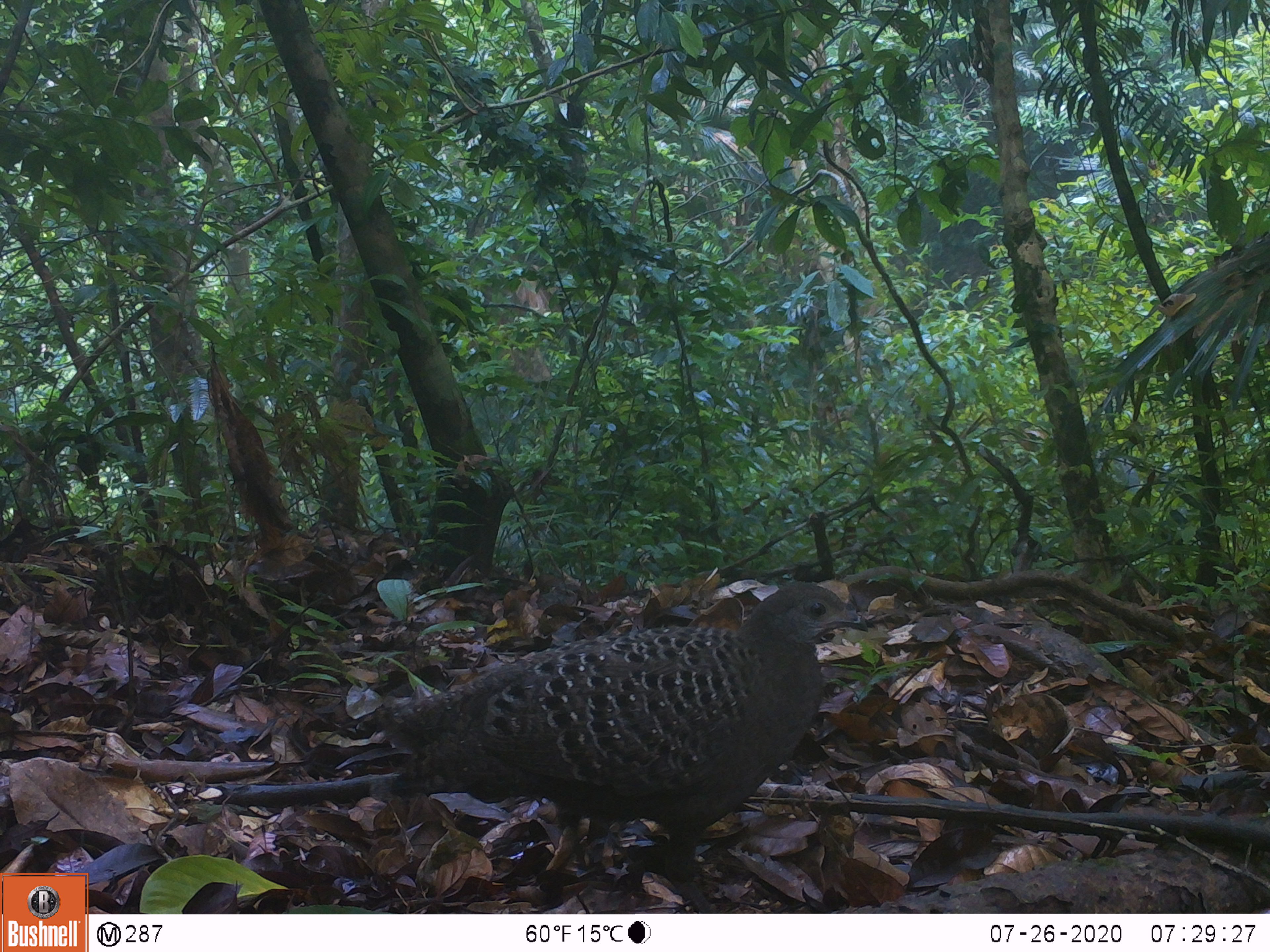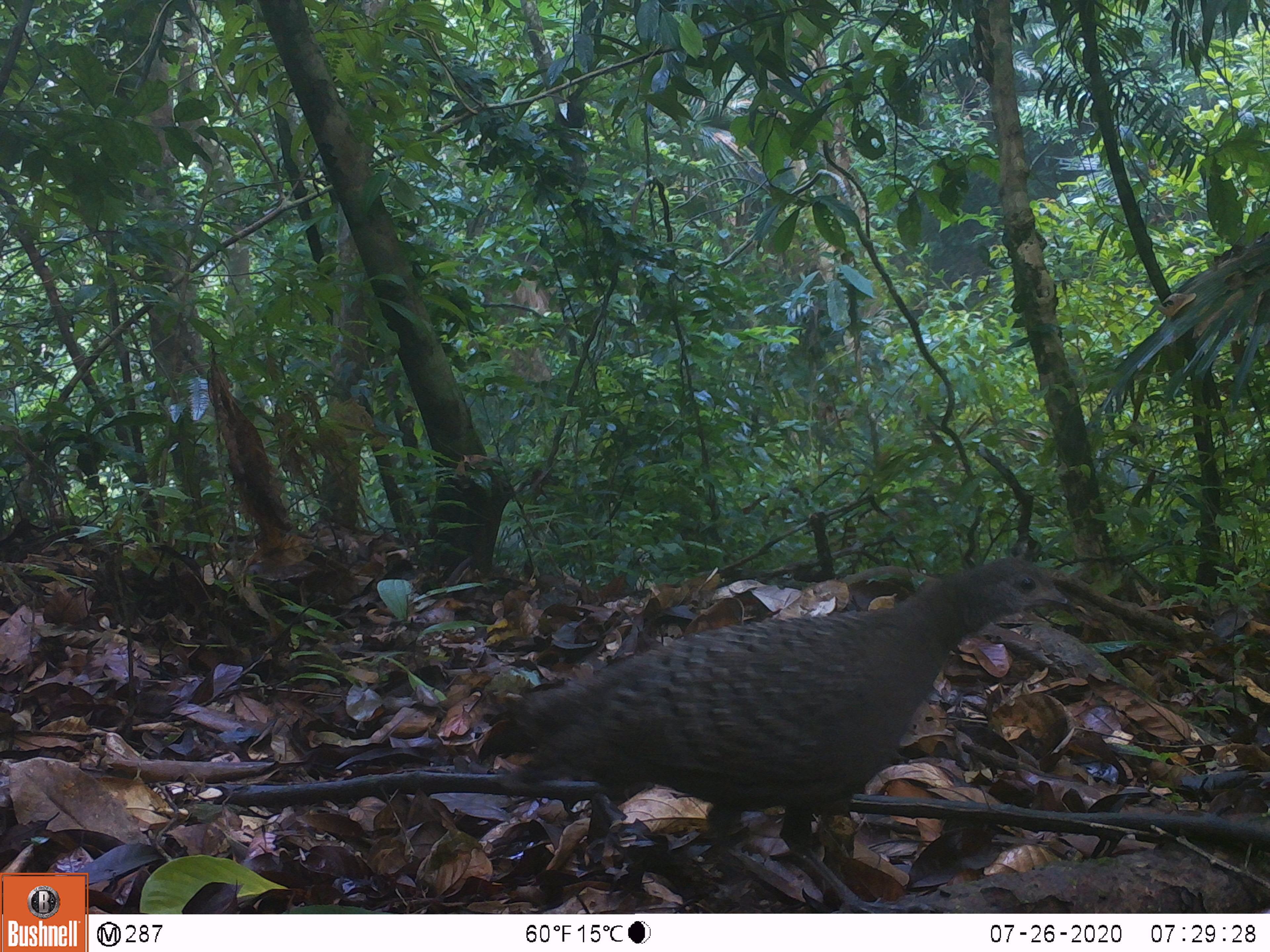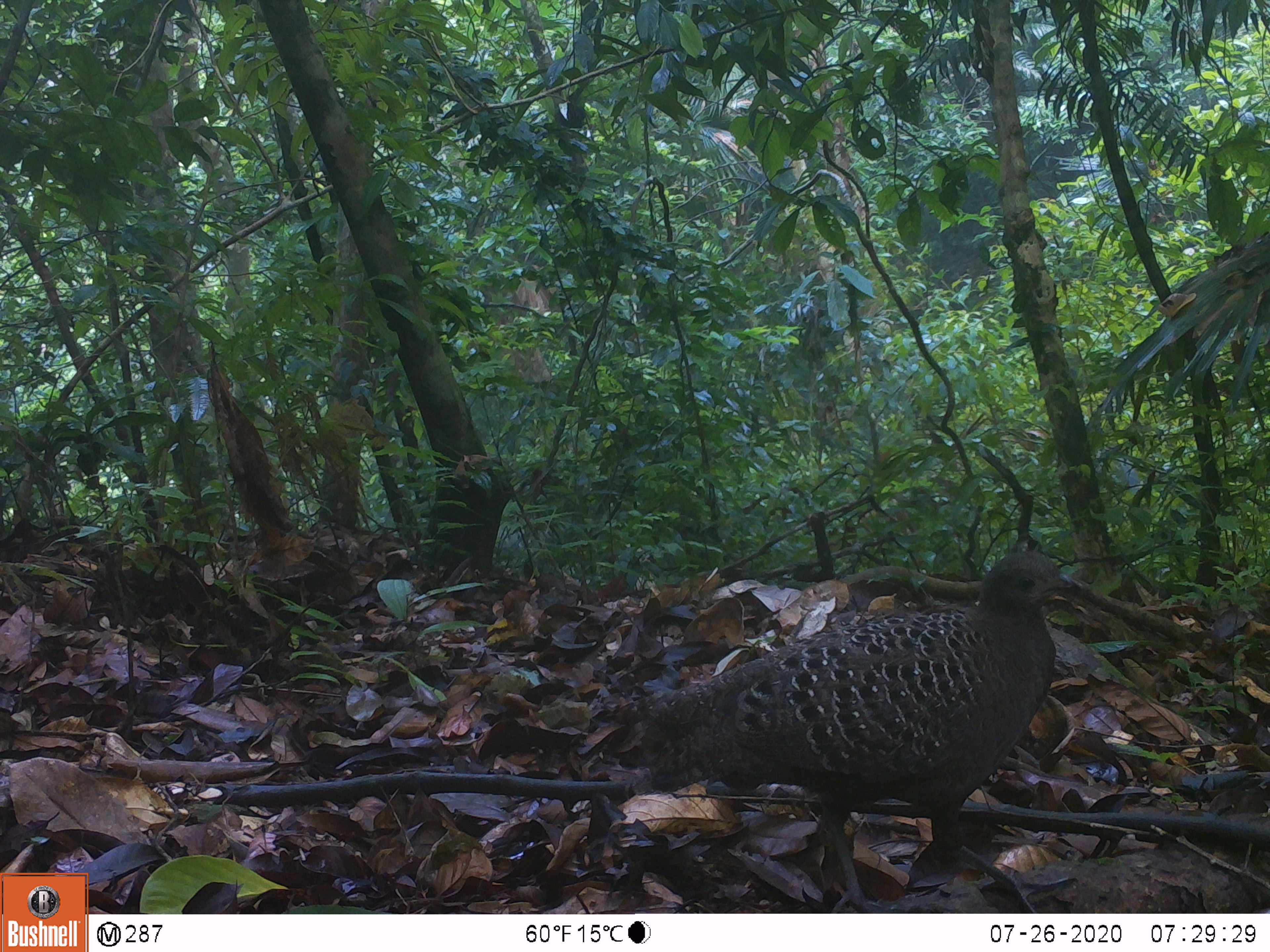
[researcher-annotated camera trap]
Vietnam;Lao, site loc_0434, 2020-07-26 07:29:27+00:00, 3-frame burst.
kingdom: Animalia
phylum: Chordata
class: Aves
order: Galliformes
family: Phasianidae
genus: Polyplectron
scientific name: Polyplectron bicalcaratum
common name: gray peacock-pheasant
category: grey peacock pheasant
Grey peacock pheasant (gray peacock-pheasant) (Polyplectron bicalcaratum). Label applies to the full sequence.